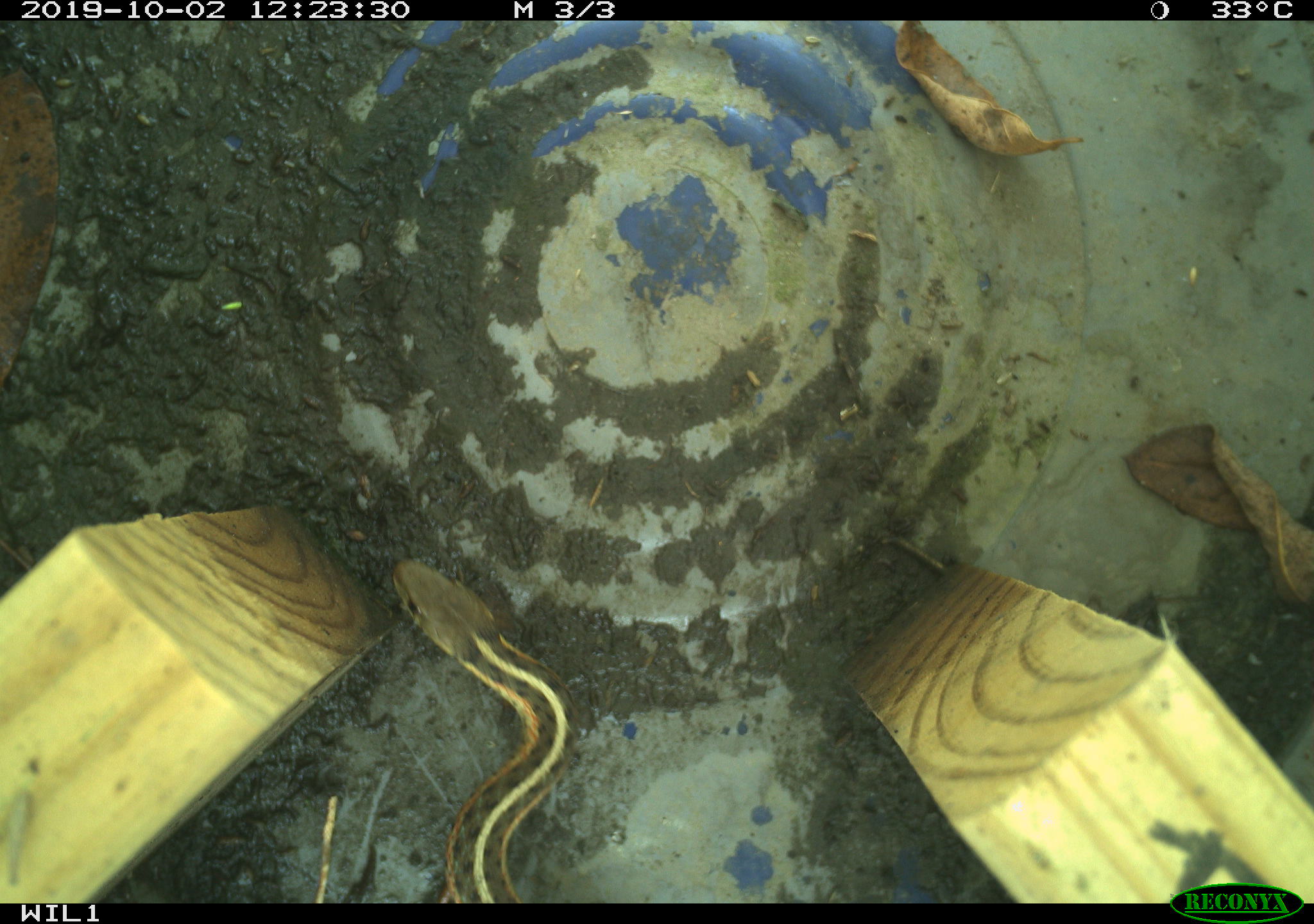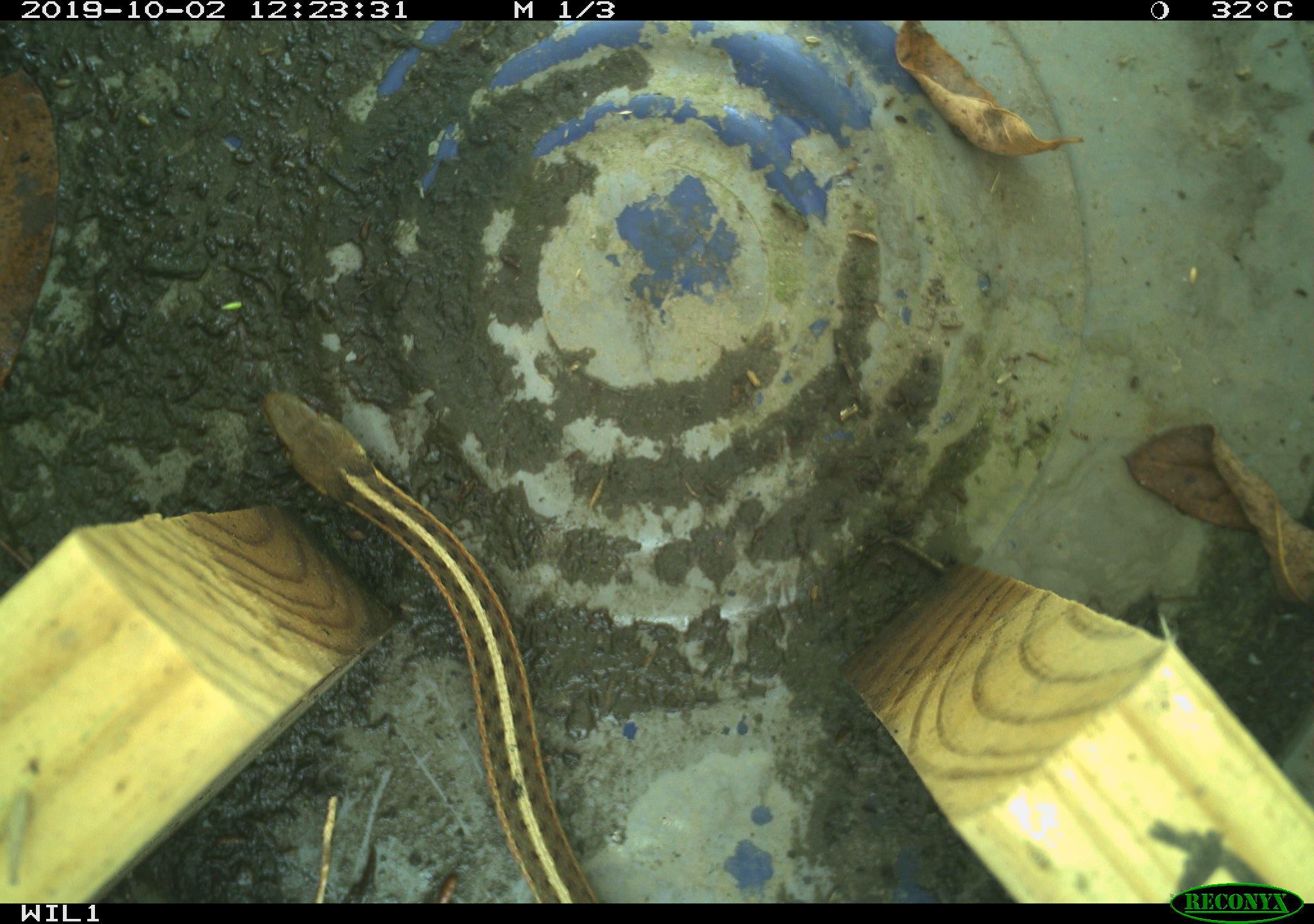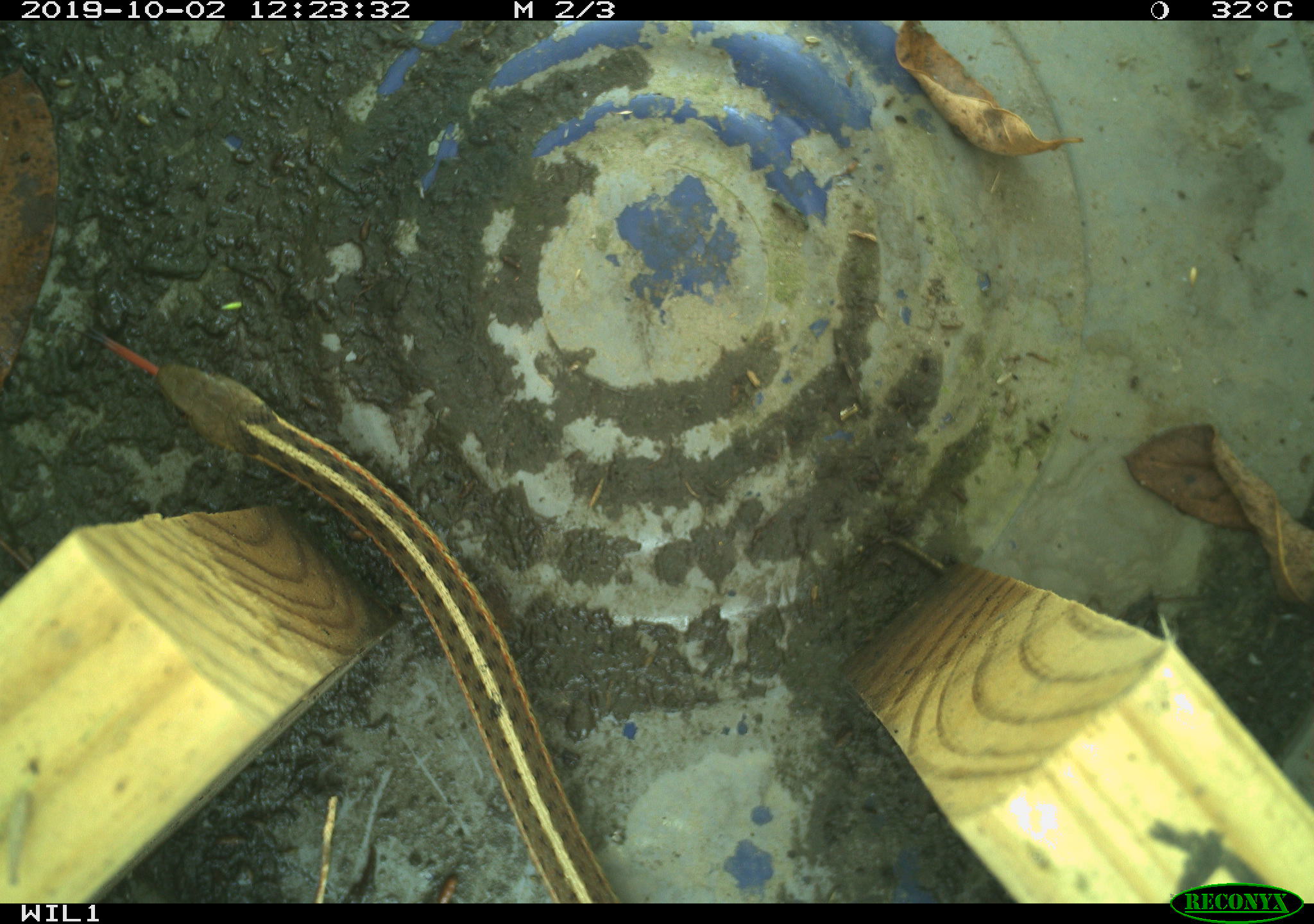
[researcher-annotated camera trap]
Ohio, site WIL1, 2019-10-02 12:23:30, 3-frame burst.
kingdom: Animalia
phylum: Chordata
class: Reptilia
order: Squamata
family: Colubridae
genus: Thamnophis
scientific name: Thamnophis sirtalis sirtalis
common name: eastern gartersnake